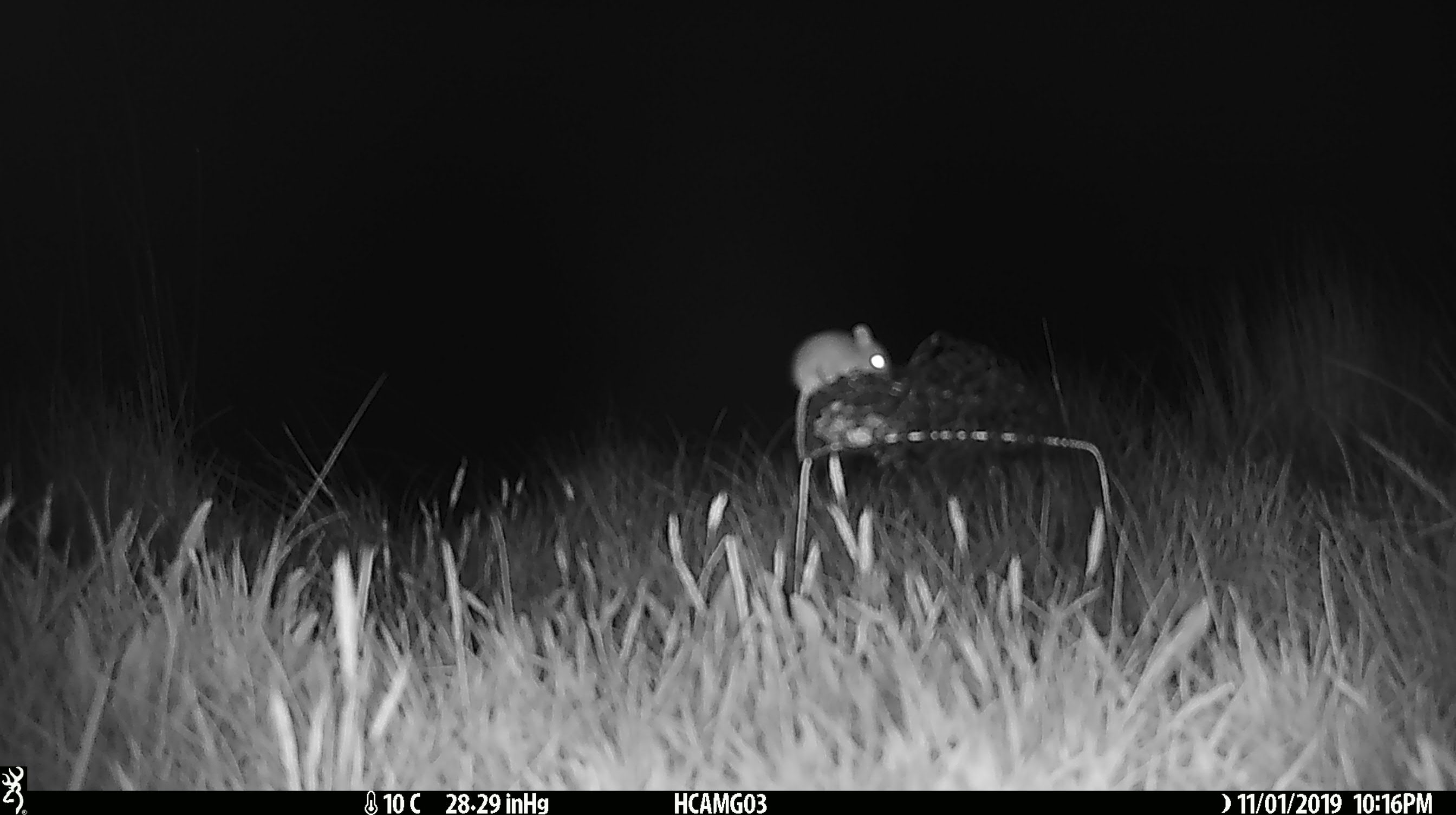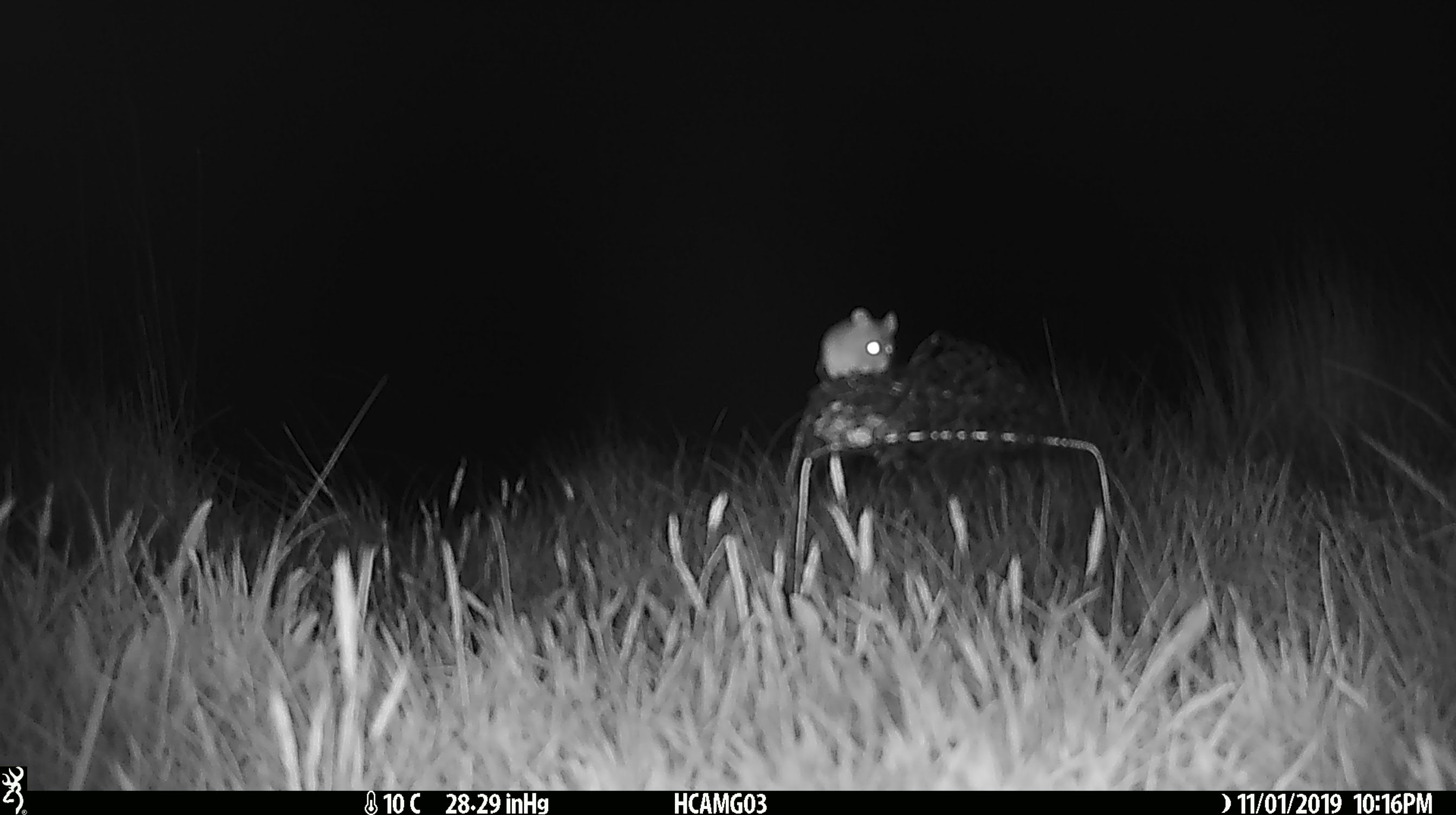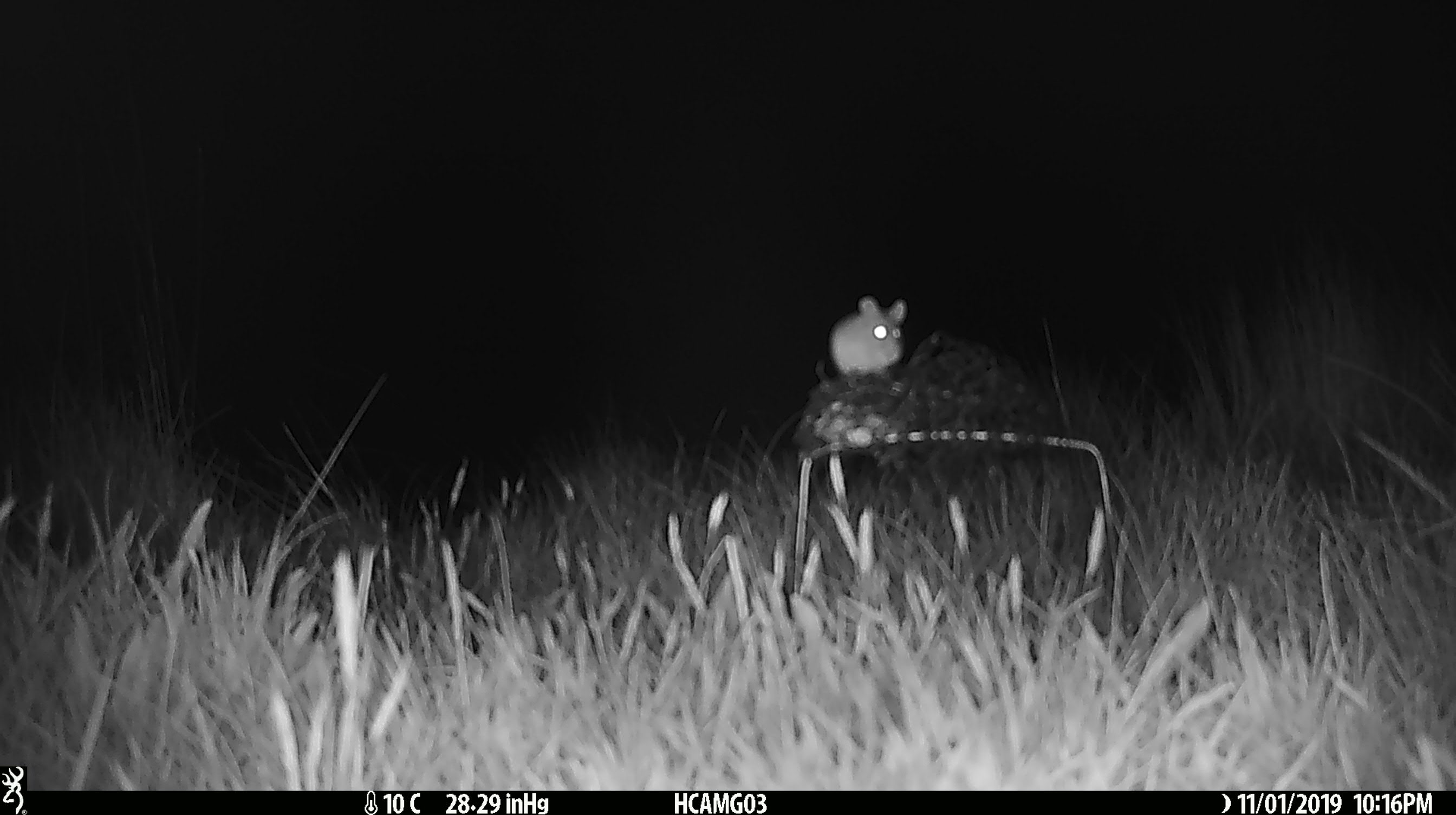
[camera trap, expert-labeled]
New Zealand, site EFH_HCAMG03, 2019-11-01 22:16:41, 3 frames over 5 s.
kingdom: Animalia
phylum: Chordata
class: Mammalia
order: Rodentia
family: Muridae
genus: Mus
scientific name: Mus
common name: mouse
Mouse (Mus).